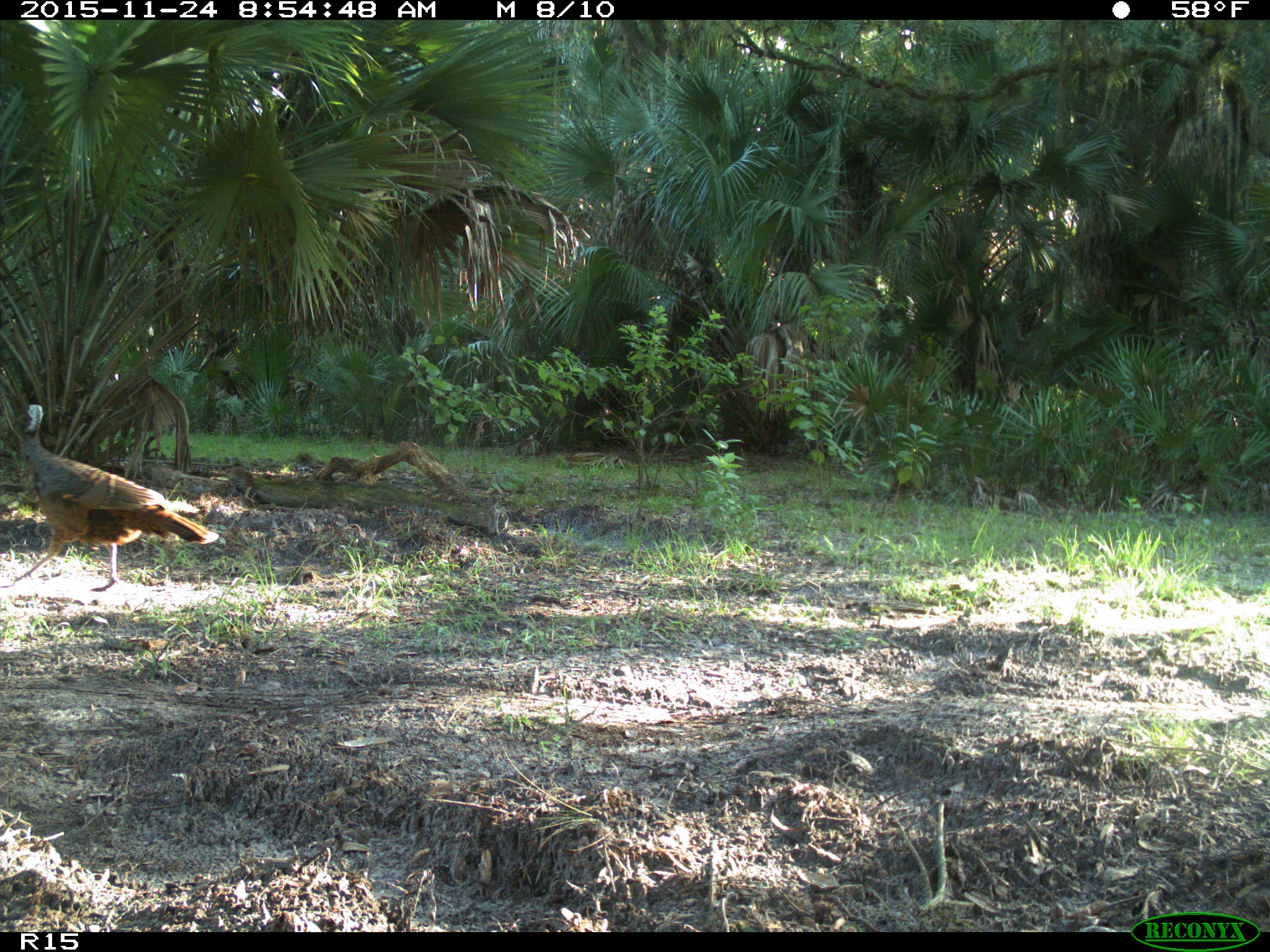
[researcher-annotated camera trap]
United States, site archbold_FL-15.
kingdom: Animalia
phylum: Chordata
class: Aves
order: Galliformes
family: Phasianidae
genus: Meleagris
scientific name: Meleagris gallopavo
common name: wild turkey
Meleagris gallopavo (wild turkey).